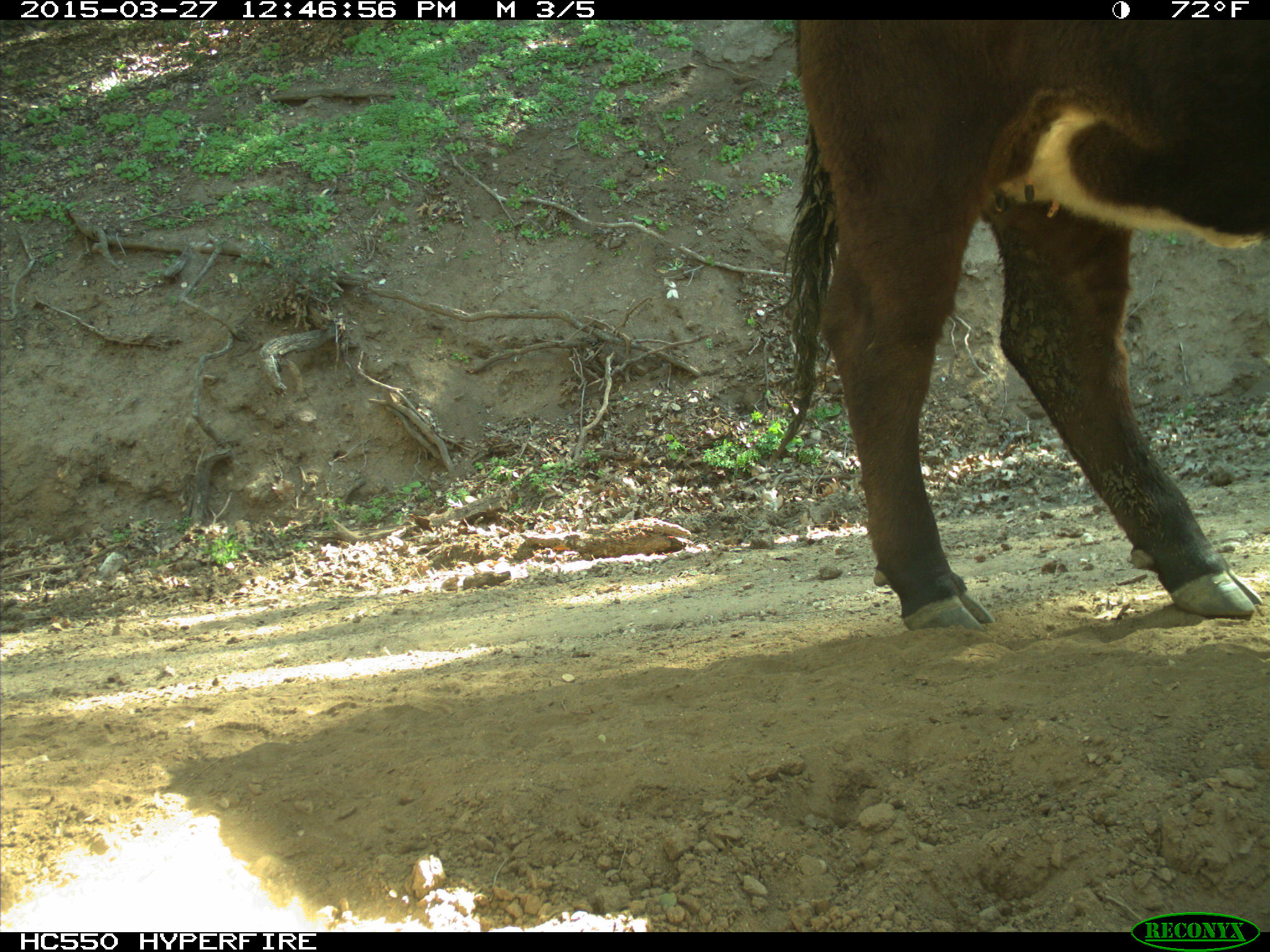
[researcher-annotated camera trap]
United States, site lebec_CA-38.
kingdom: Animalia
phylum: Chordata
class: Mammalia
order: Artiodactyla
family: Bovidae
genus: Bos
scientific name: Bos taurus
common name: domestic cow